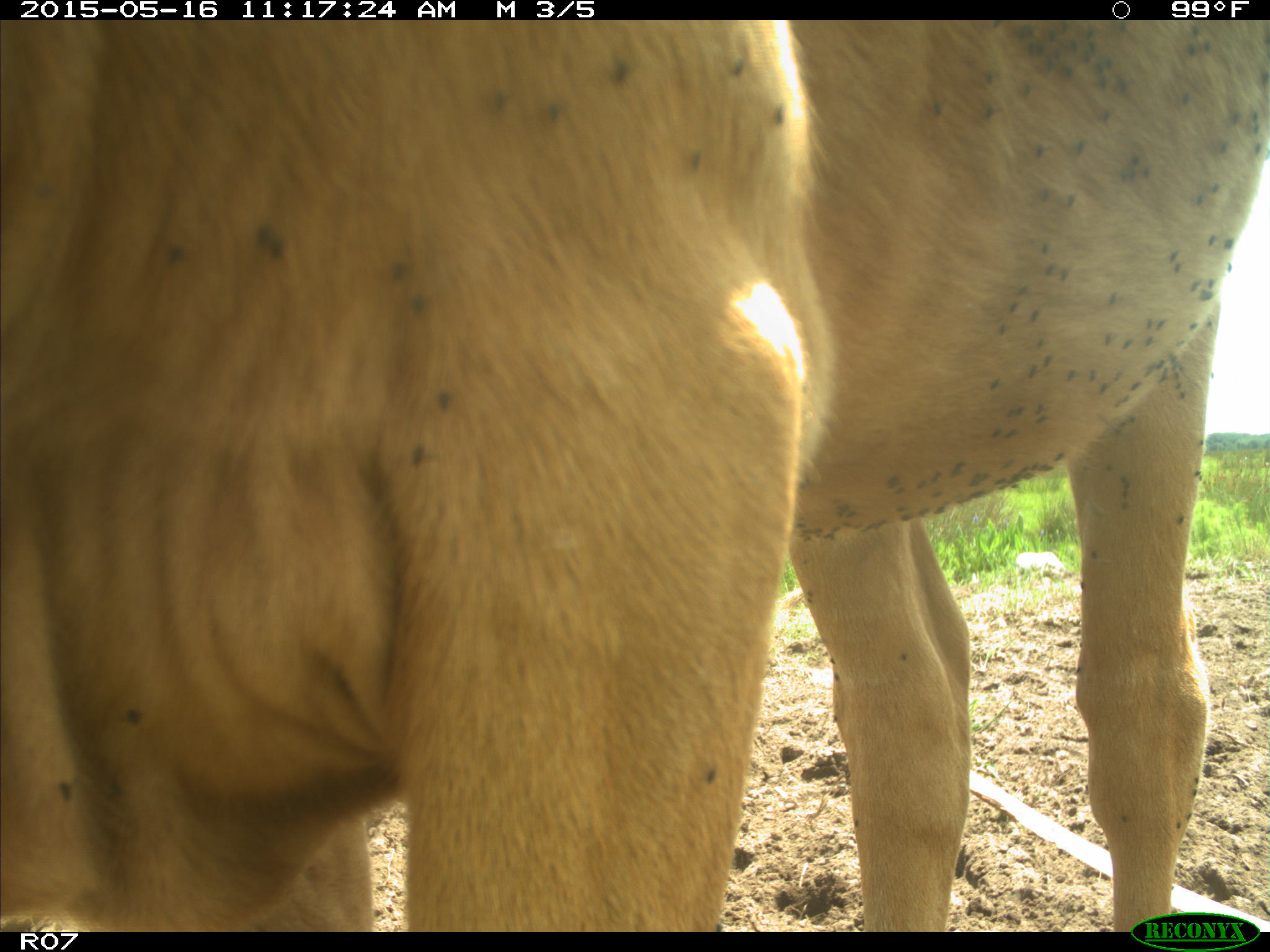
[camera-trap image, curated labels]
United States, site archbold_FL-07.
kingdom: Animalia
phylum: Chordata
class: Mammalia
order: Artiodactyla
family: Bovidae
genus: Bos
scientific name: Bos taurus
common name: domestic cow